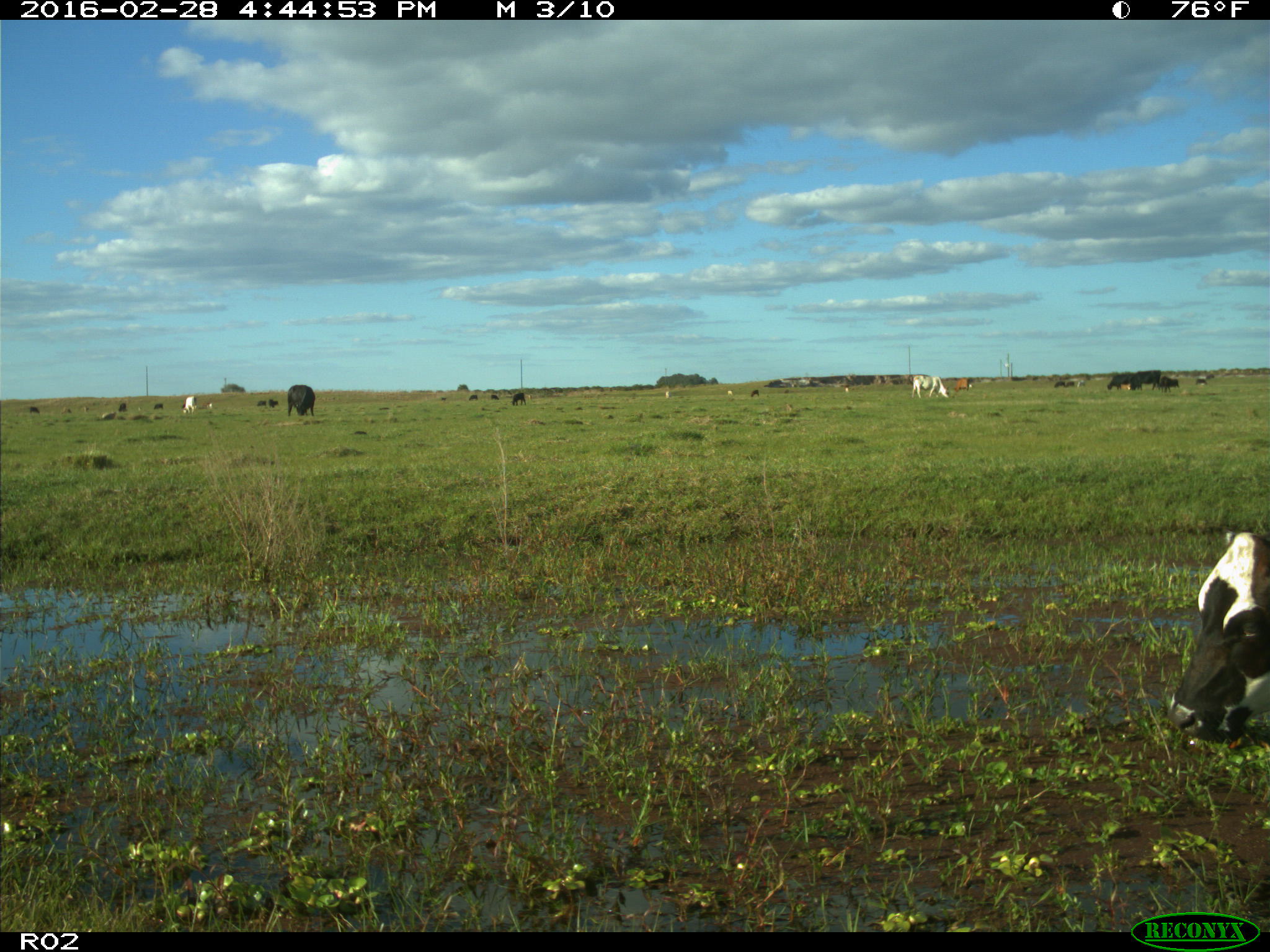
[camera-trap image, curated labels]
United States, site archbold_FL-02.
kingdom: Animalia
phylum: Chordata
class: Mammalia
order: Artiodactyla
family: Bovidae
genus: Bos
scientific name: Bos taurus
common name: domestic cow